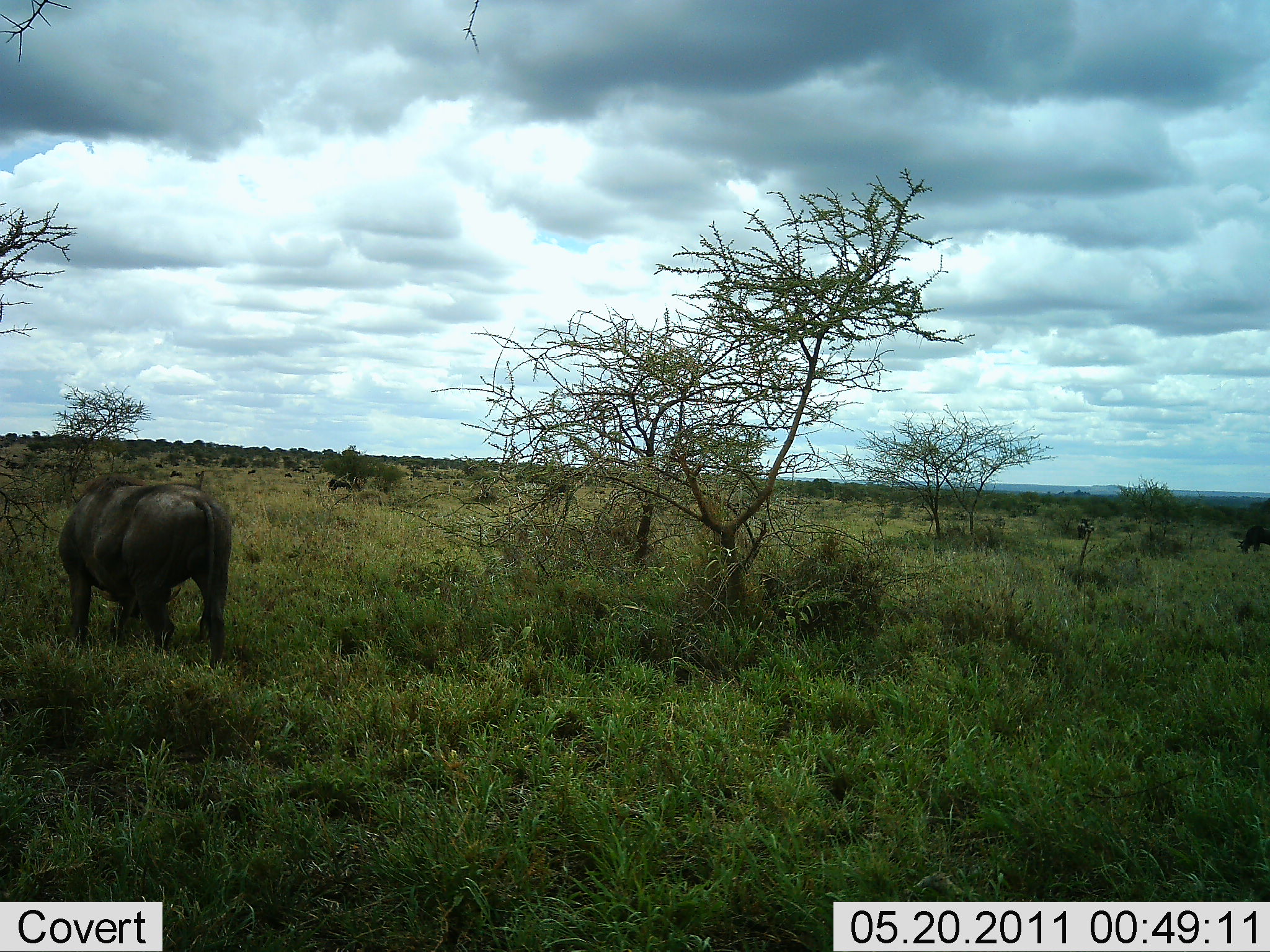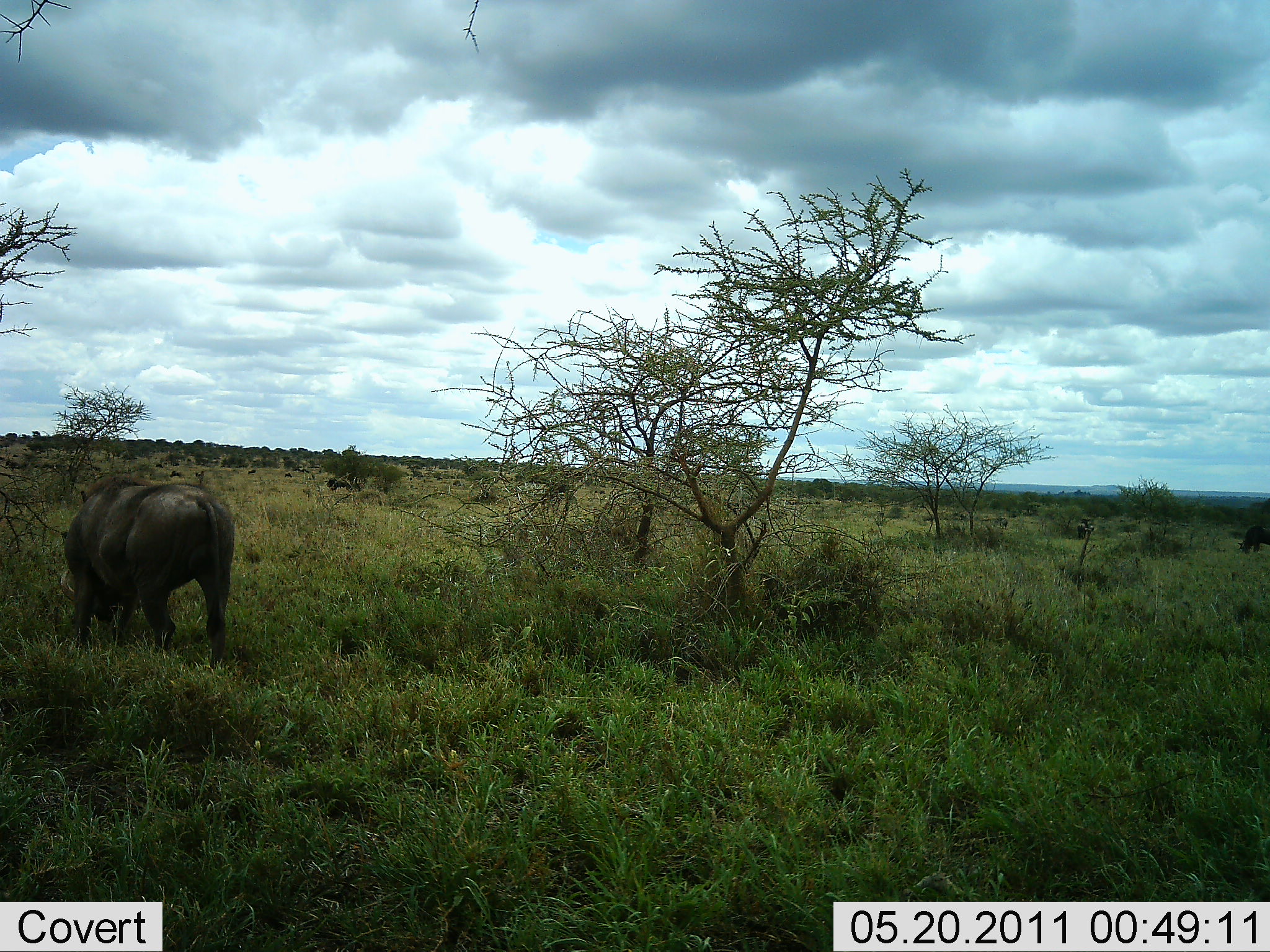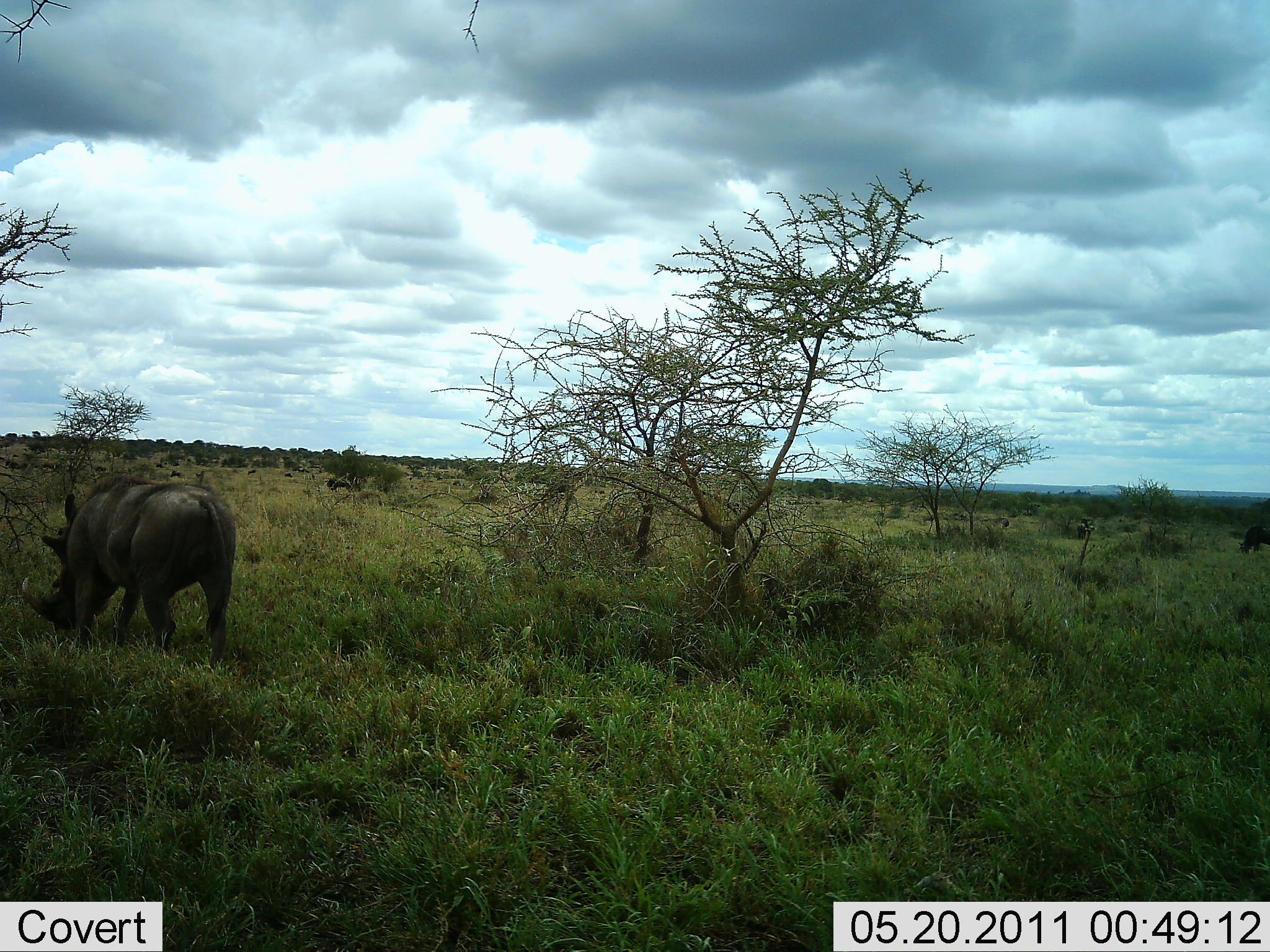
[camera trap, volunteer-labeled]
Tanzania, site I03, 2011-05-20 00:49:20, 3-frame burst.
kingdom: Animalia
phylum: Chordata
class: Mammalia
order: Artiodactyla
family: Suidae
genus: Phacochoerus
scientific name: Phacochoerus africanus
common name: warthog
Warthog (Phacochoerus africanus), count 1. Behavior (volunteer vote fractions): standing 40%, resting 0%, moving 0%, interacting 0%. Young present (vote fraction): 0%. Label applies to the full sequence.